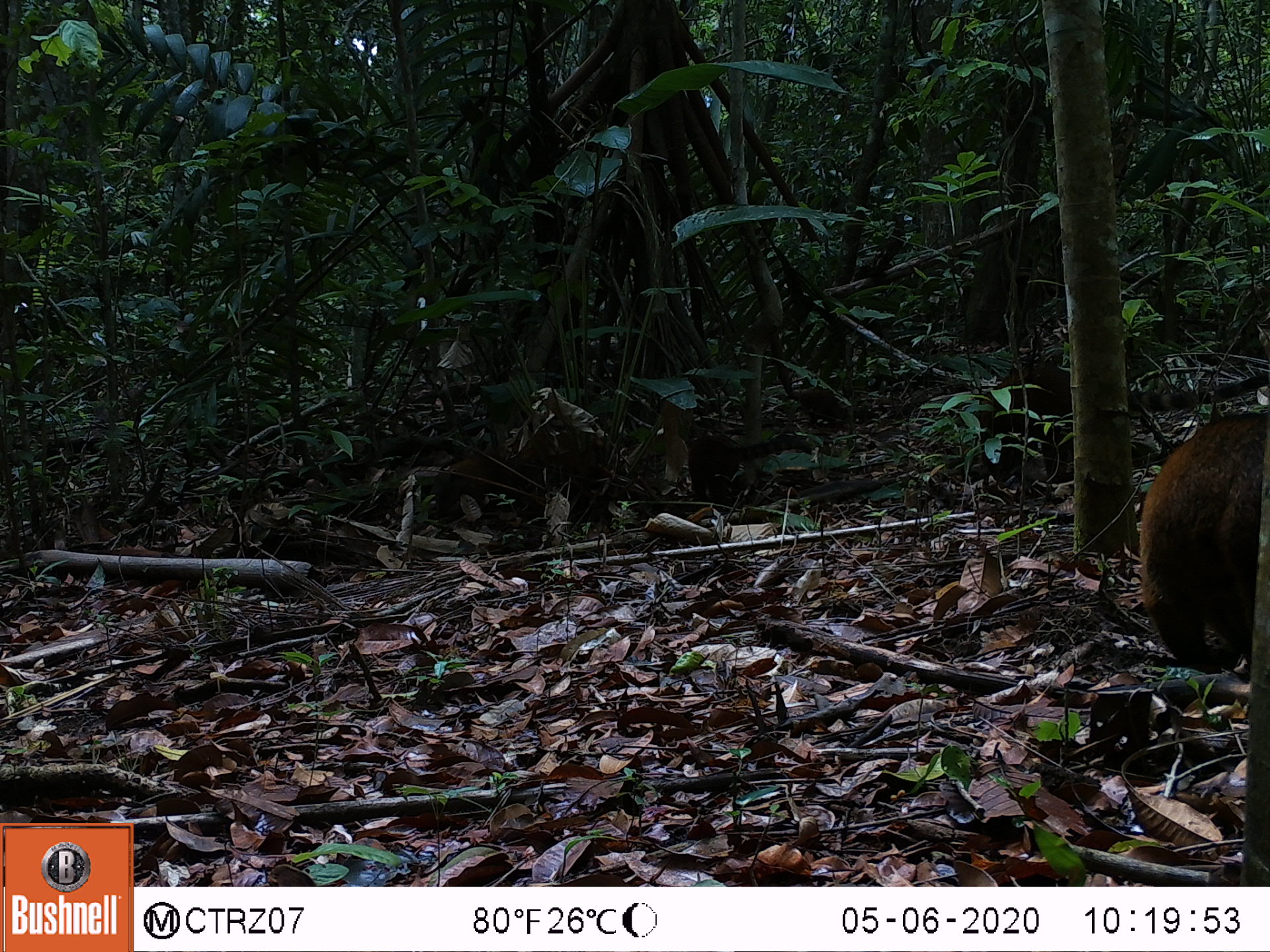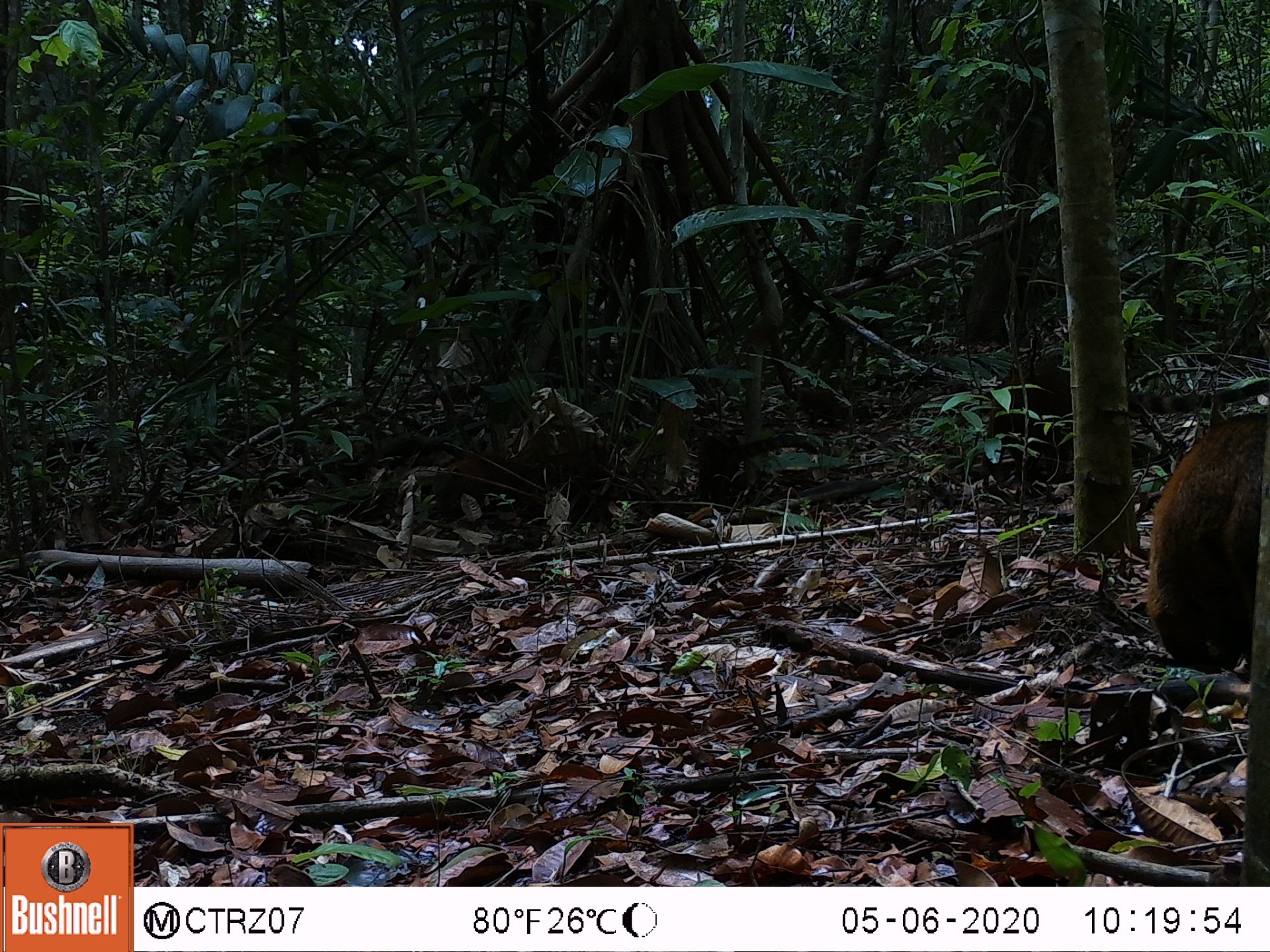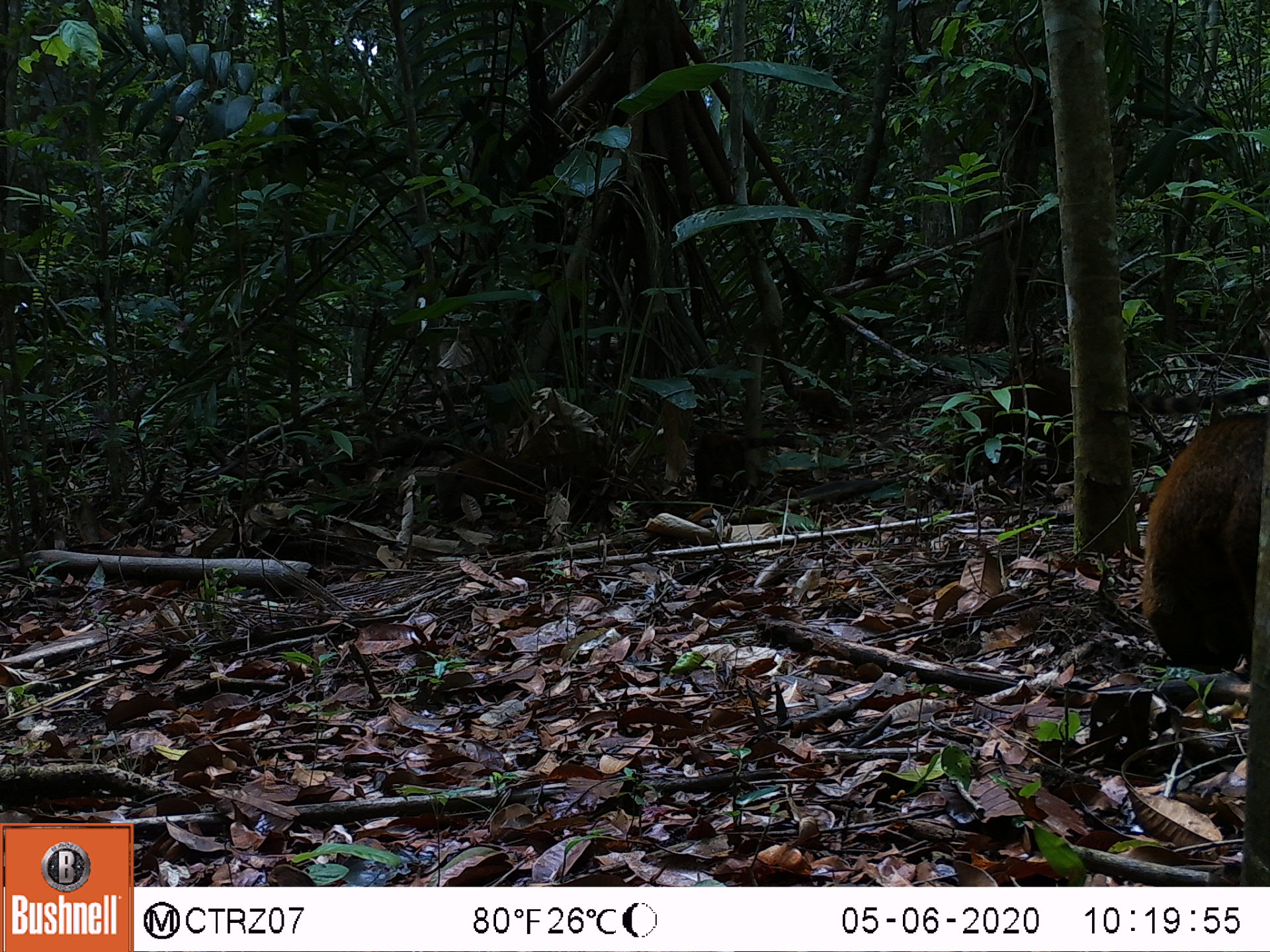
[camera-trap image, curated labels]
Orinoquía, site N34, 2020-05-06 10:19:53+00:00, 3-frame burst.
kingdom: Animalia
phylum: Chordata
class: Mammalia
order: Carnivora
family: Procyonidae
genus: Nasua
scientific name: Nasua nasua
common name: south american coati